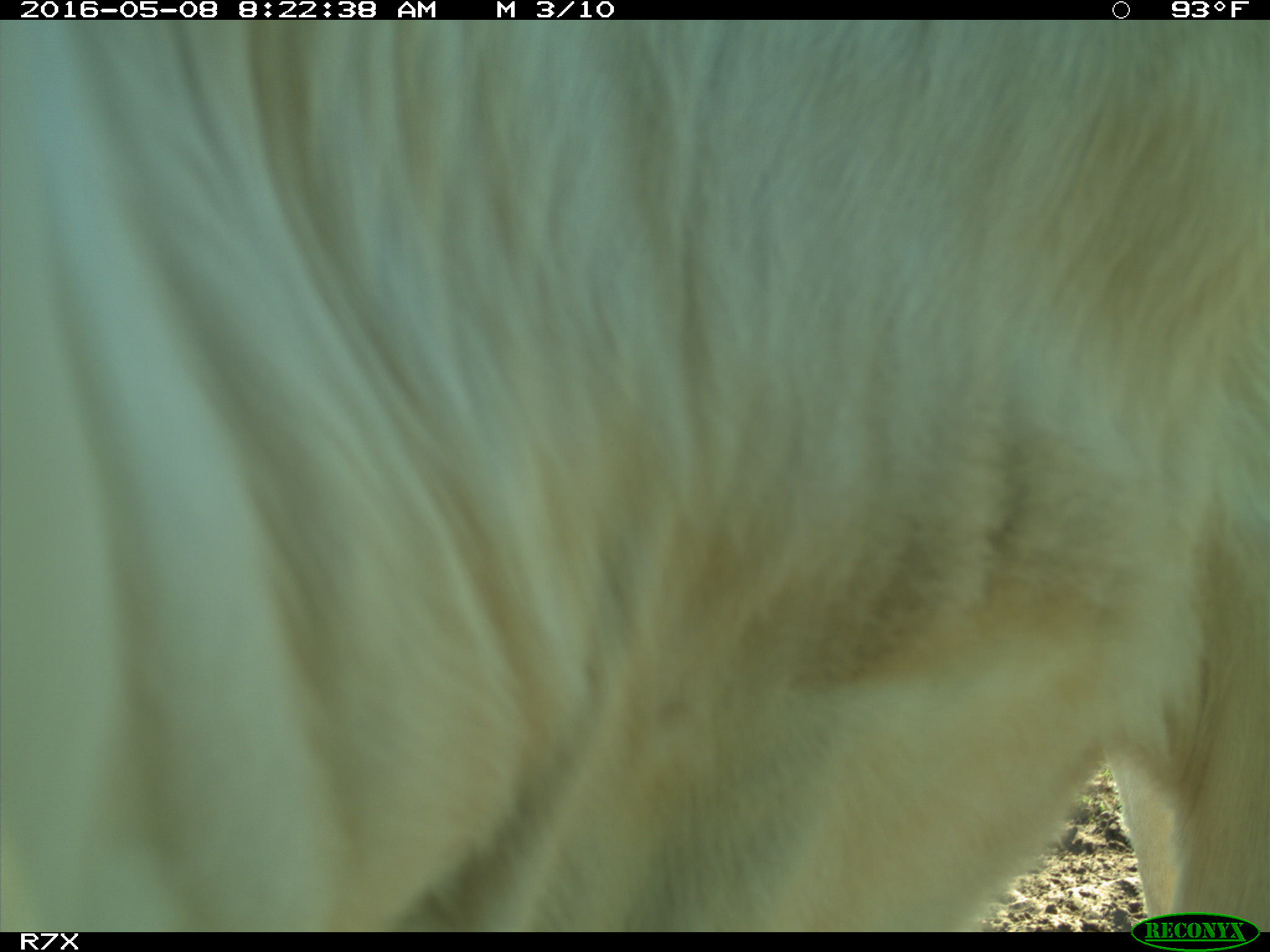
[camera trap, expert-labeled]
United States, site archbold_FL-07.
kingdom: Animalia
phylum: Chordata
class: Mammalia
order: Artiodactyla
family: Bovidae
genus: Bos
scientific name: Bos taurus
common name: domestic cow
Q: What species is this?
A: Bos taurus (domestic cow).